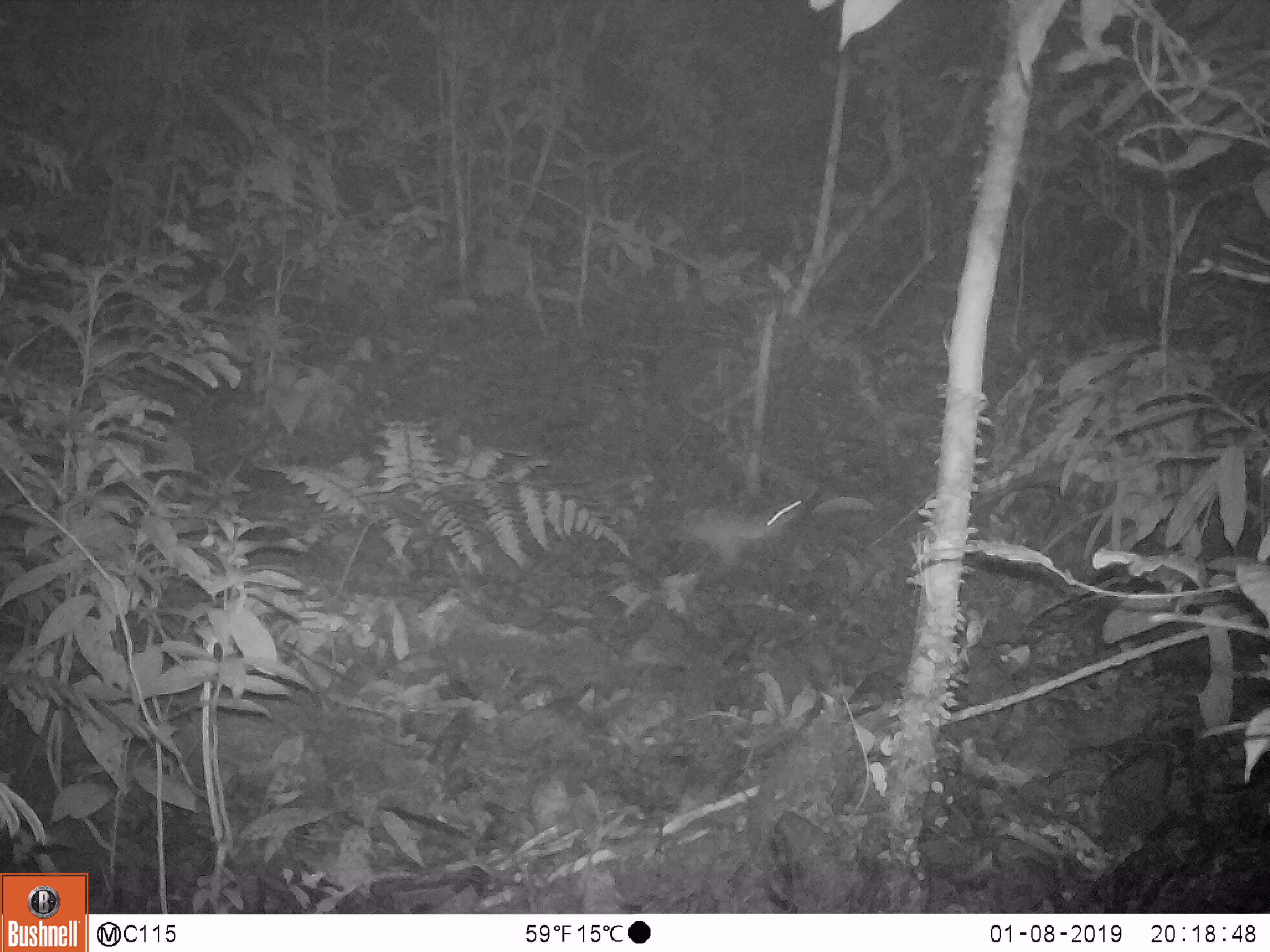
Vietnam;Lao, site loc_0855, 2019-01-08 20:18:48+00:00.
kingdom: Animalia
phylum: Chordata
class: Mammalia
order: Rodentia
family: Muridae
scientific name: Muridae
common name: old-world mice and rats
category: unidentified murid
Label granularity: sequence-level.